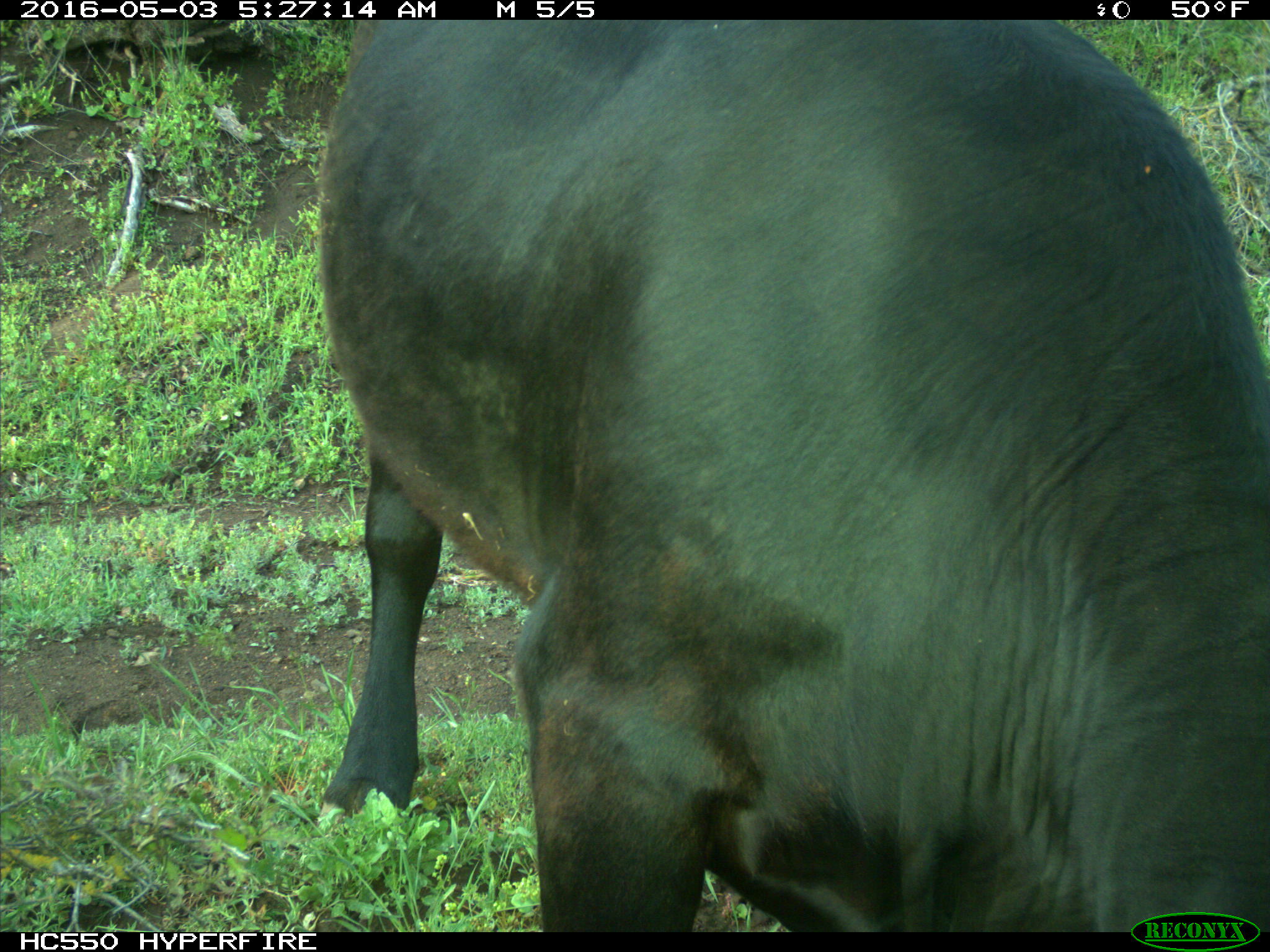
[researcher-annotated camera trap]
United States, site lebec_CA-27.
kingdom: Animalia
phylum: Chordata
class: Mammalia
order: Artiodactyla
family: Bovidae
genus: Bos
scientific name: Bos taurus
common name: domestic cow